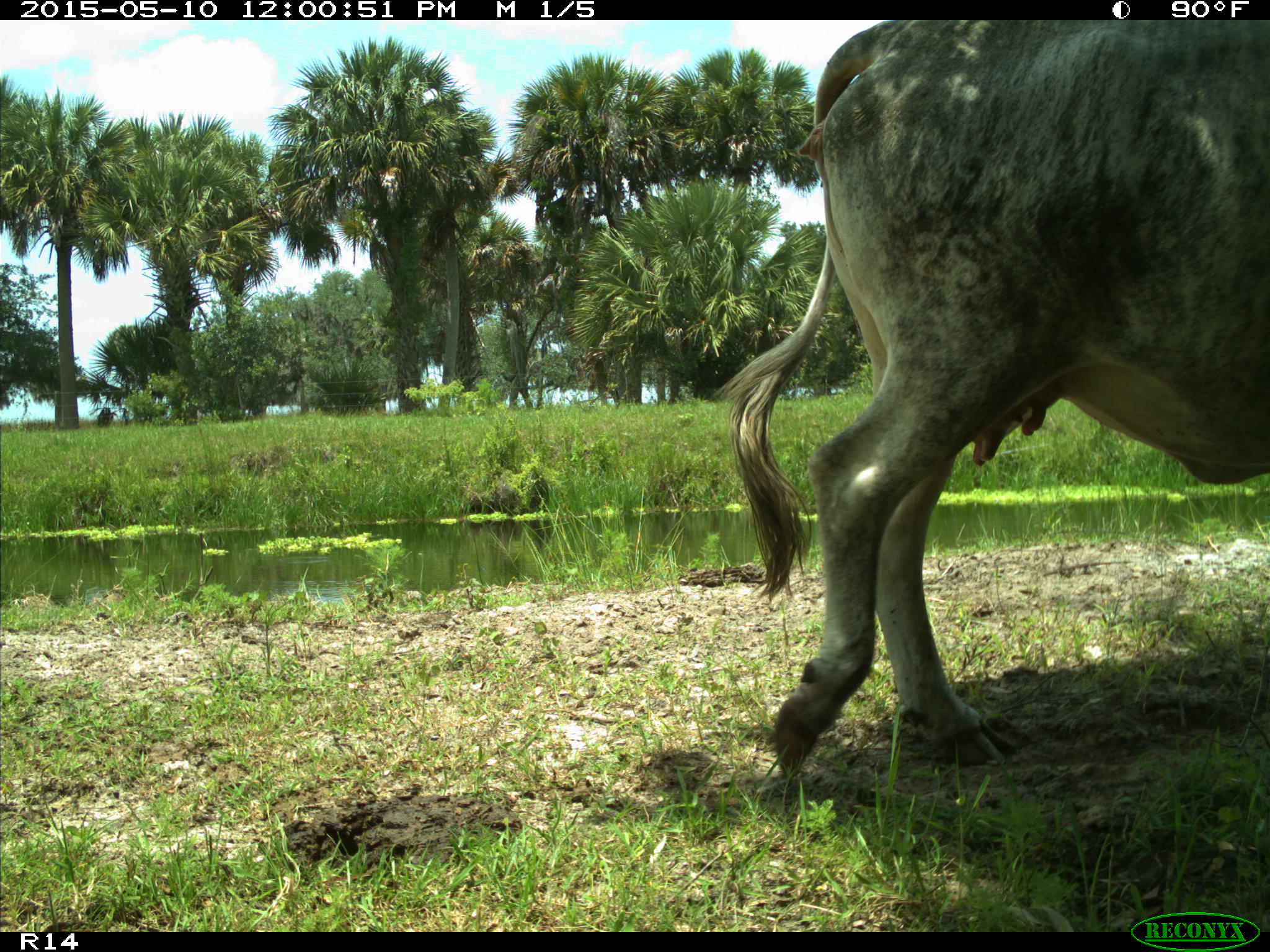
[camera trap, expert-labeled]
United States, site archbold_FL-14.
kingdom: Animalia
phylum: Chordata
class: Mammalia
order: Artiodactyla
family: Bovidae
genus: Bos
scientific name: Bos taurus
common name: domestic cow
Bos taurus (domestic cow).